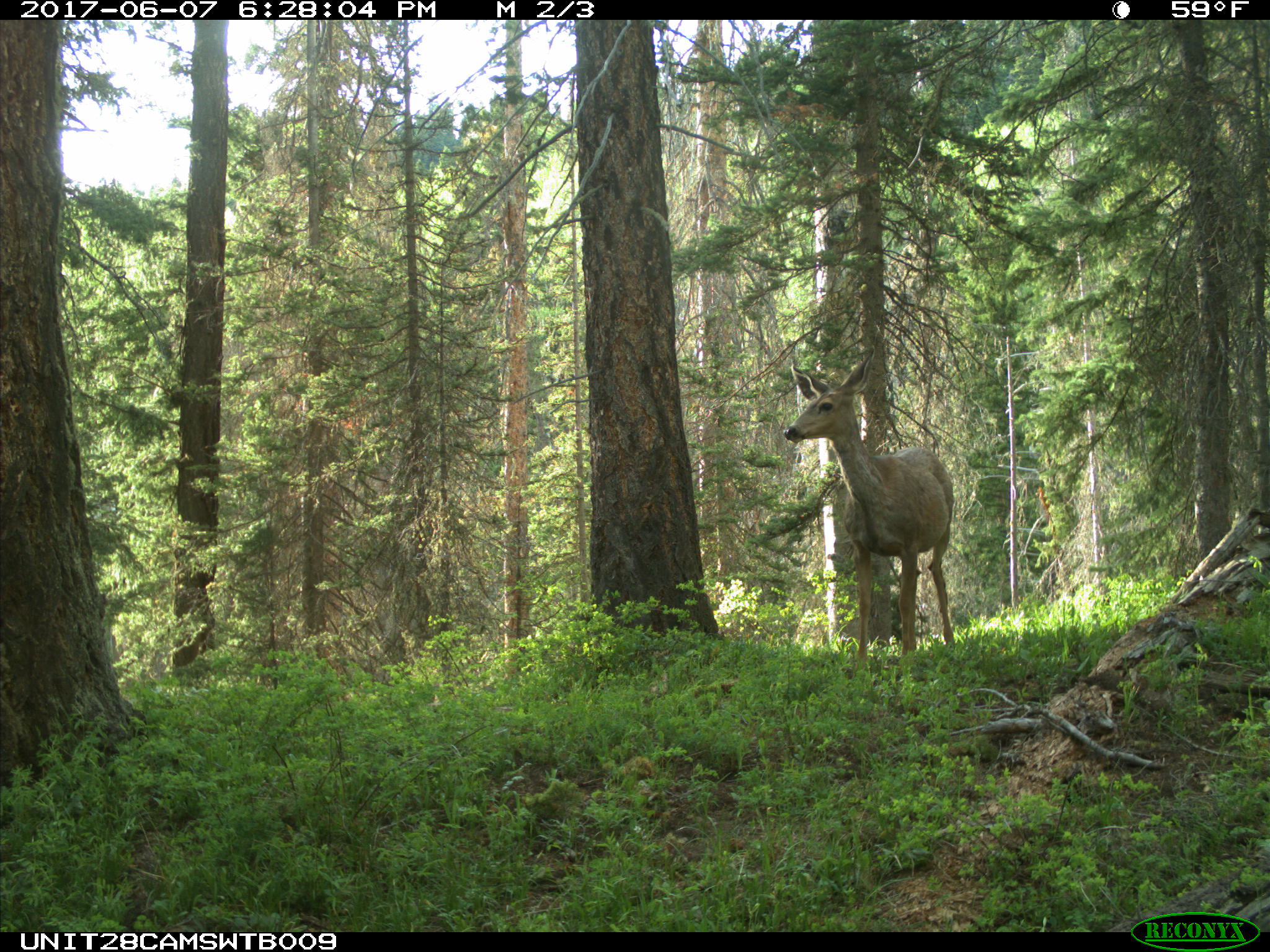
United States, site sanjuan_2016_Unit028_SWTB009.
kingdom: Animalia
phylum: Chordata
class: Mammalia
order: Artiodactyla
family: Cervidae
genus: Odocoileus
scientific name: Odocoileus hemionus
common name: mule deer